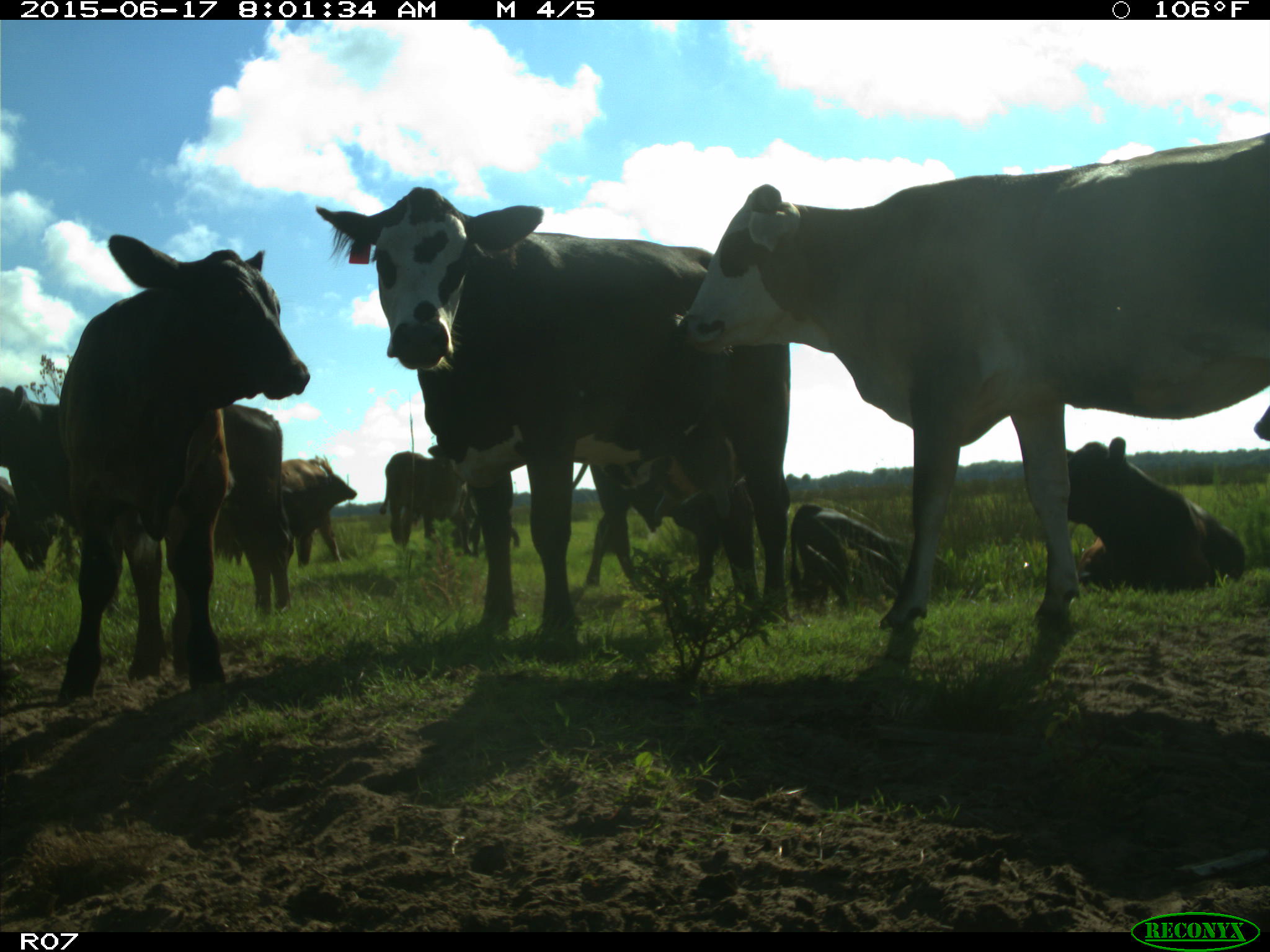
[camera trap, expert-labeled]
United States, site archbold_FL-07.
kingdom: Animalia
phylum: Chordata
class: Mammalia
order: Artiodactyla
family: Bovidae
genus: Bos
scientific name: Bos taurus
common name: domestic cow